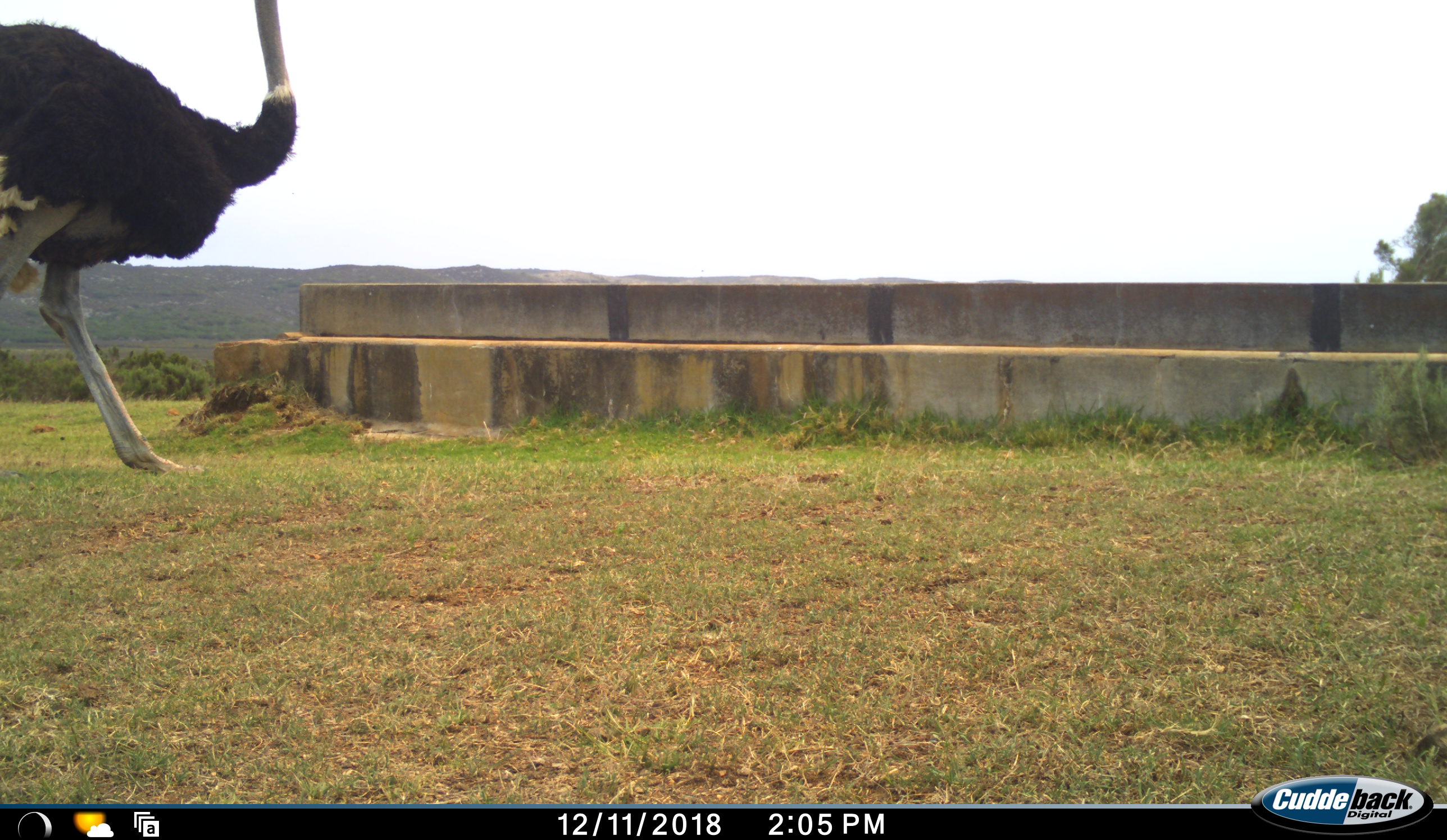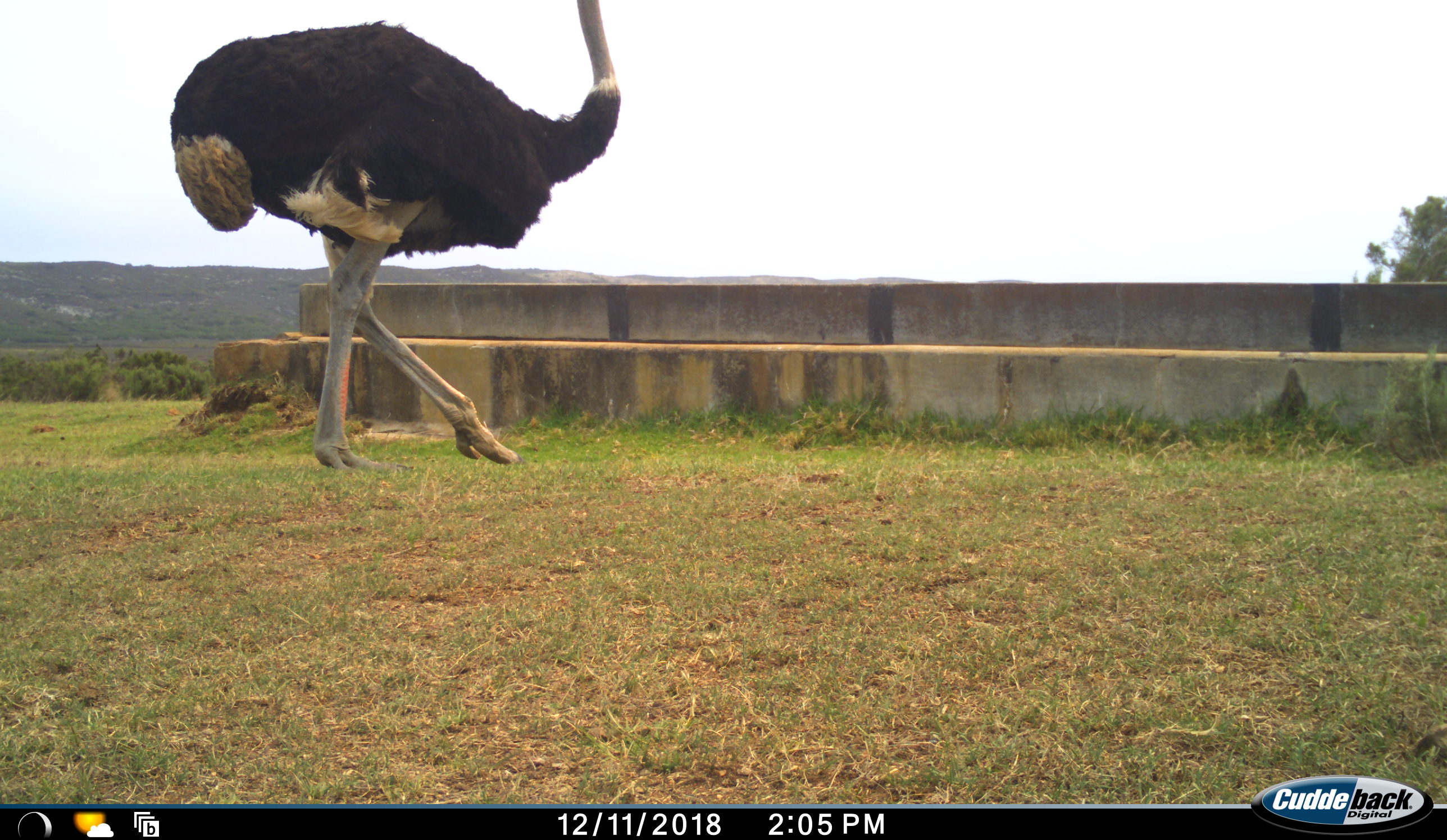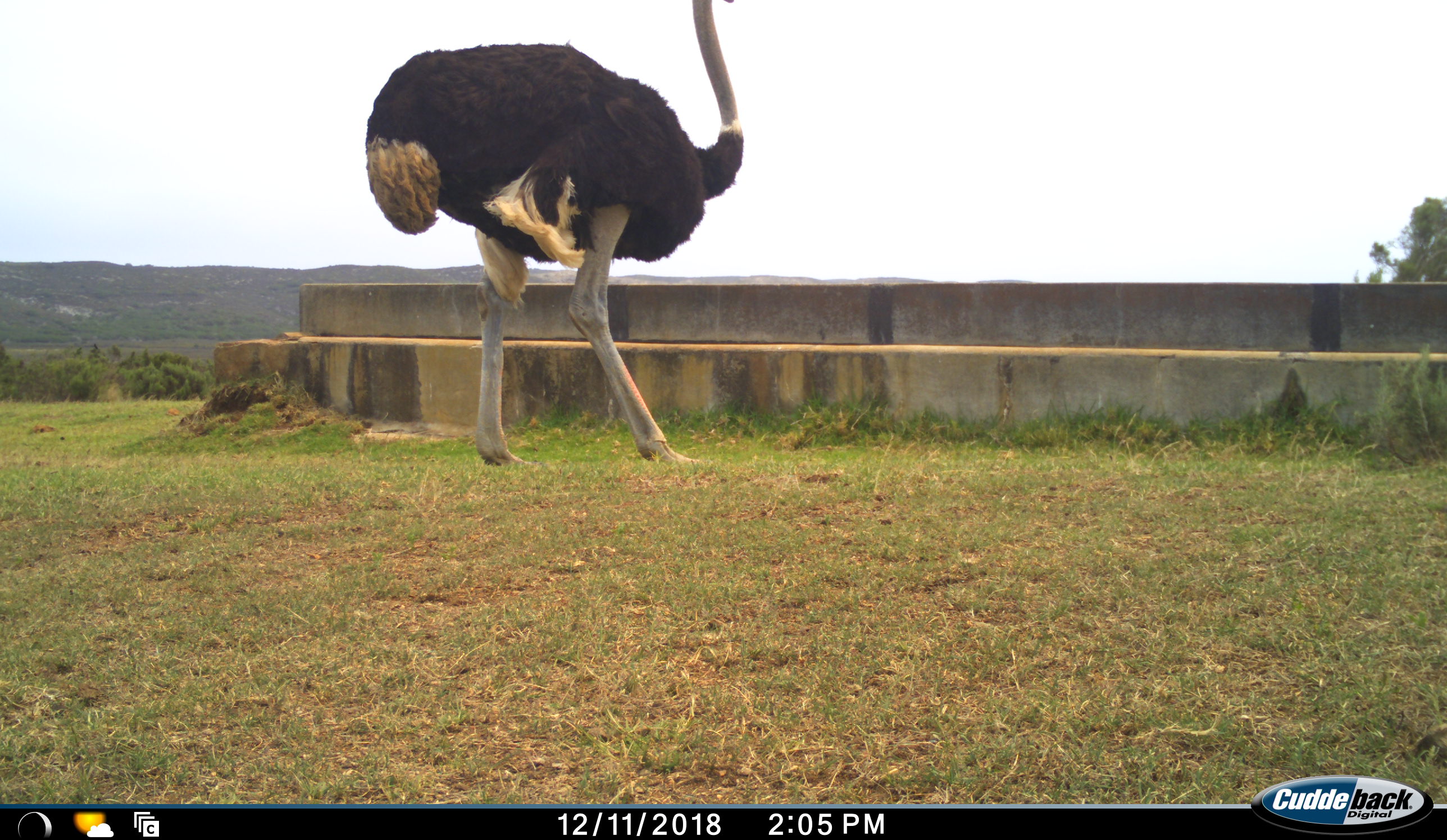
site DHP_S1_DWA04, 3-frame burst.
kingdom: Animalia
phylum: Chordata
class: Aves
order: Struthioniformes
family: Struthionidae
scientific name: Struthionidae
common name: ostrich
Ostrich (Struthionidae), count 1. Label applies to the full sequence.